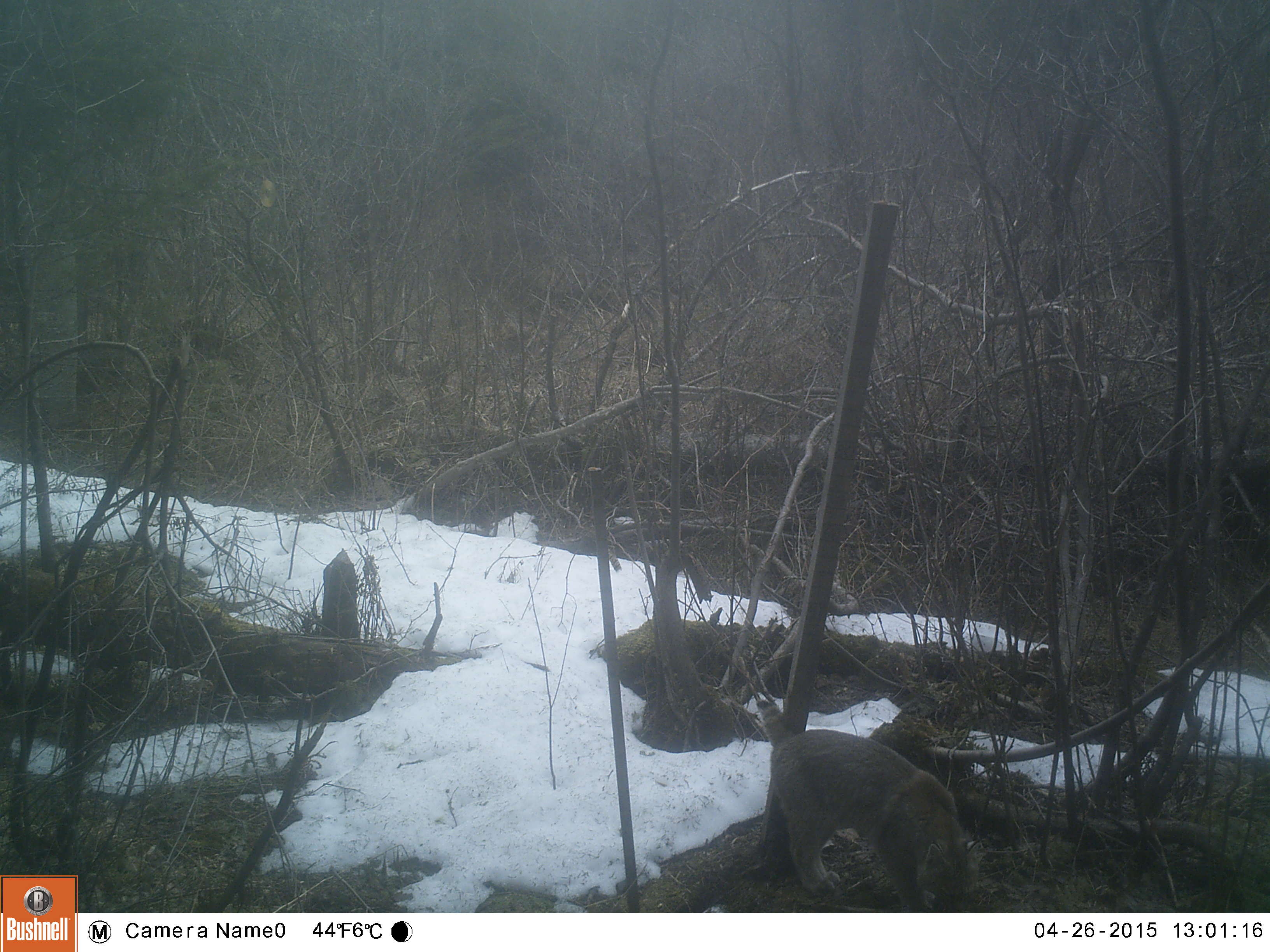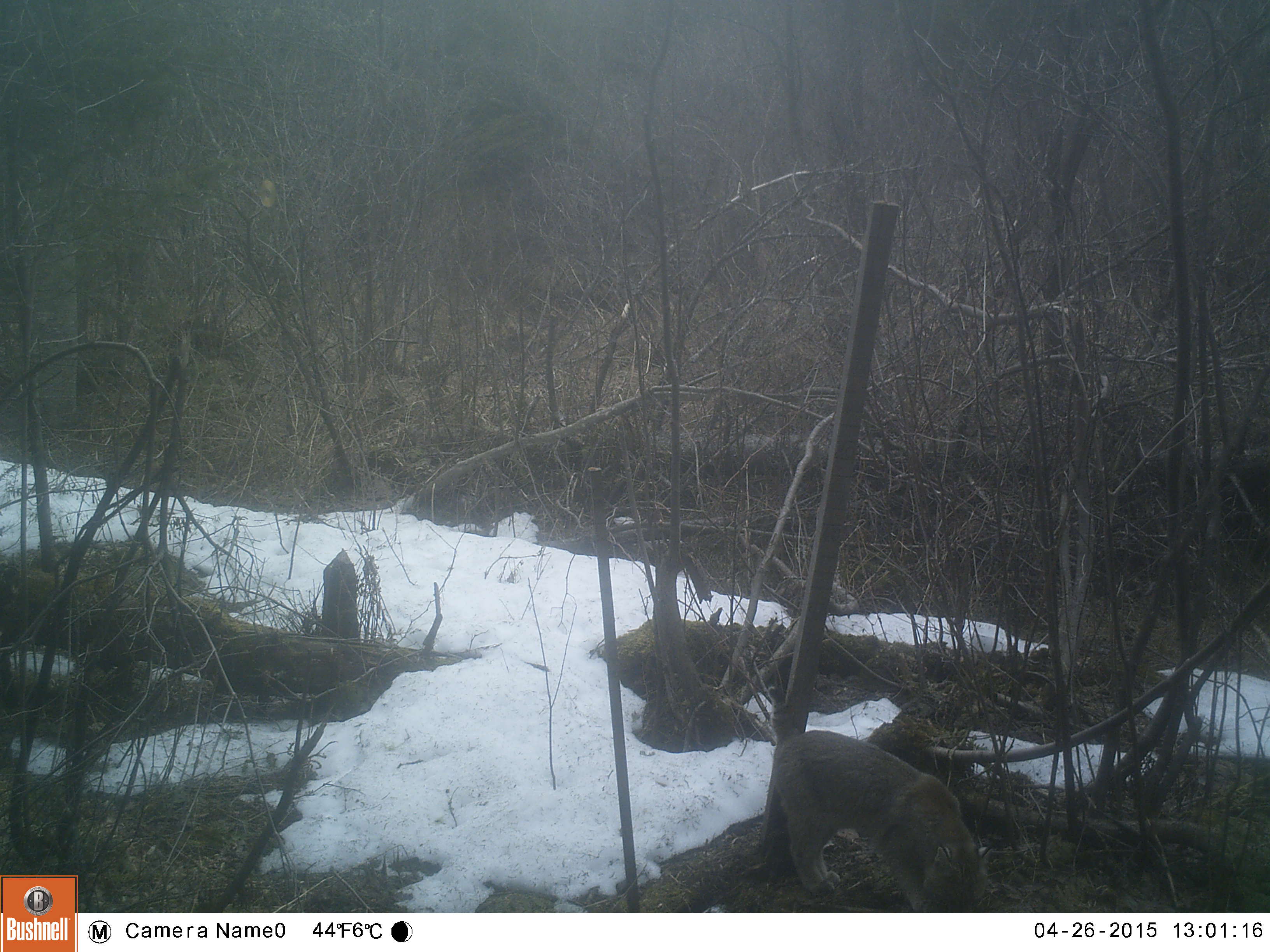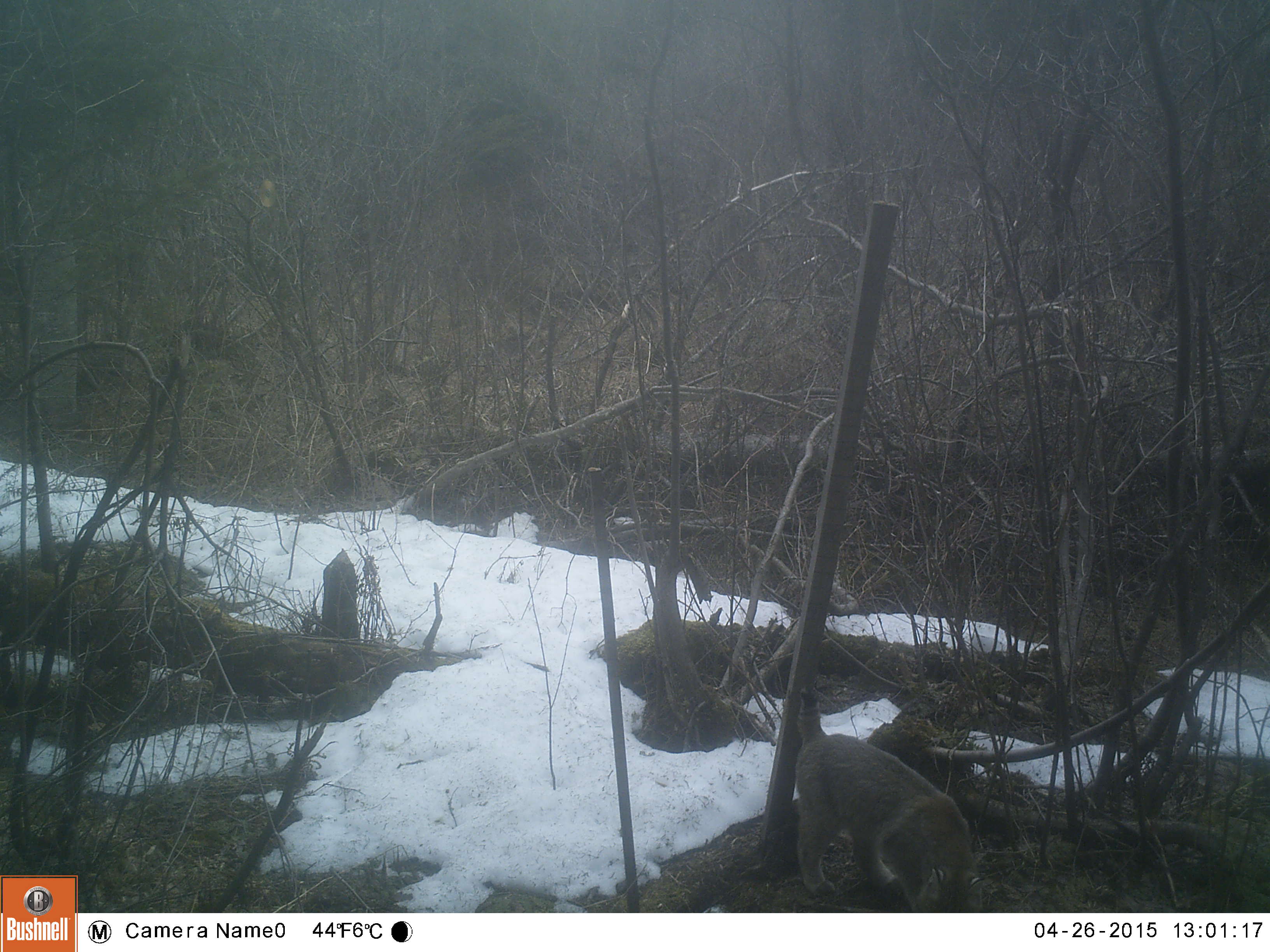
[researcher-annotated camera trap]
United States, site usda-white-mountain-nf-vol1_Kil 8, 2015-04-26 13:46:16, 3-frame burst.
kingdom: Animalia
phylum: Chordata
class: Mammalia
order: Carnivora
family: Felidae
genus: Lynx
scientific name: Lynx rufus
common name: bobcat